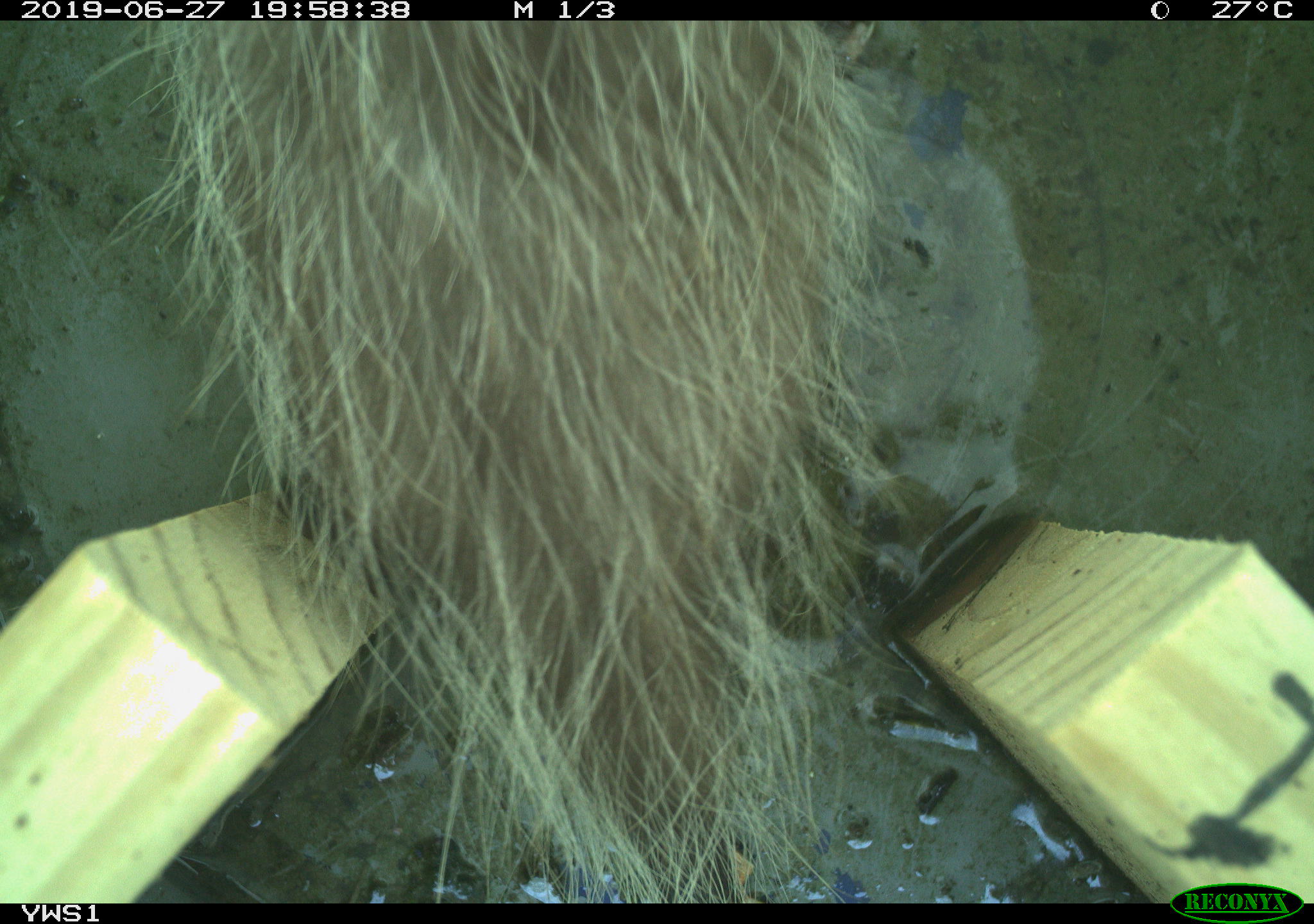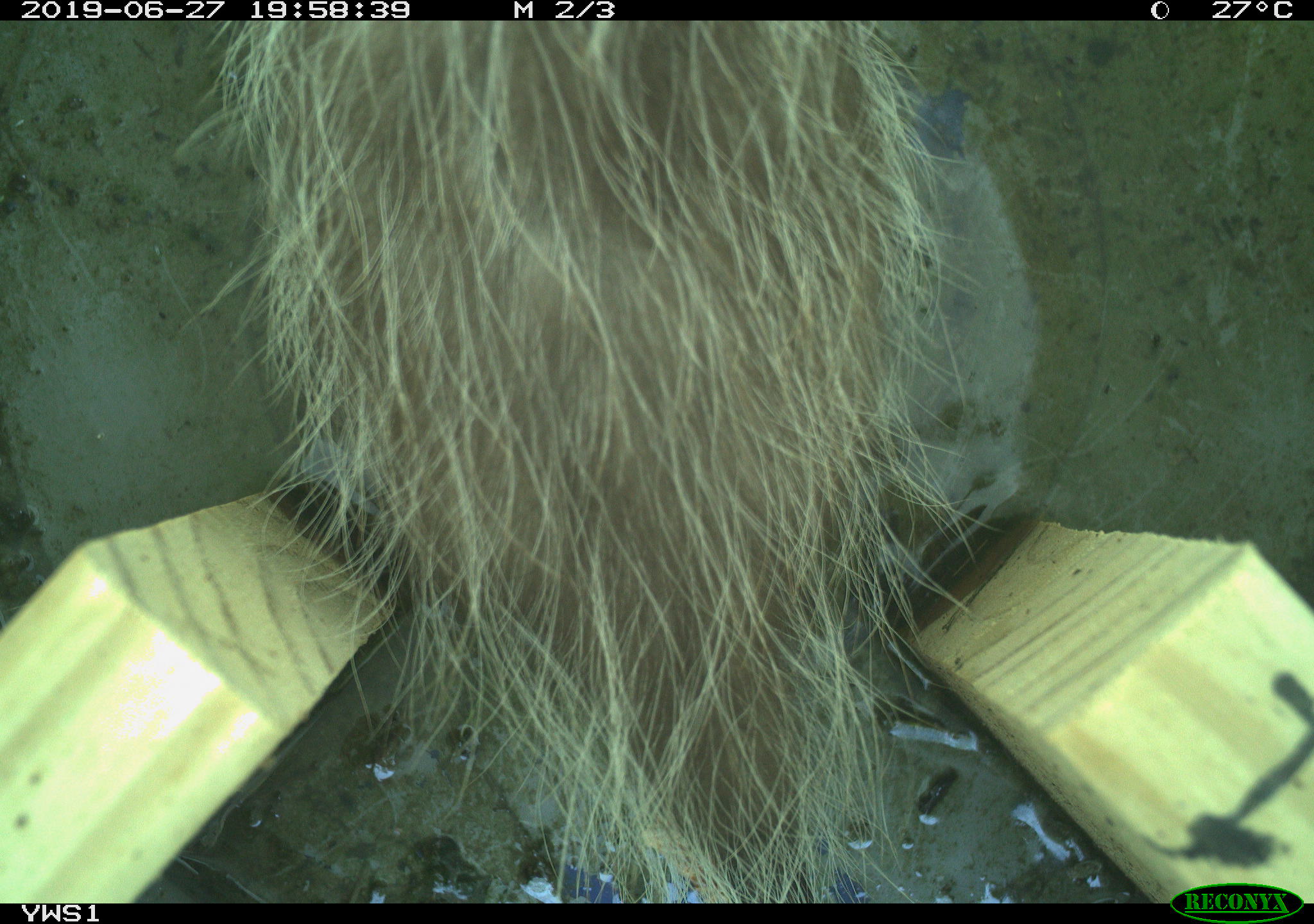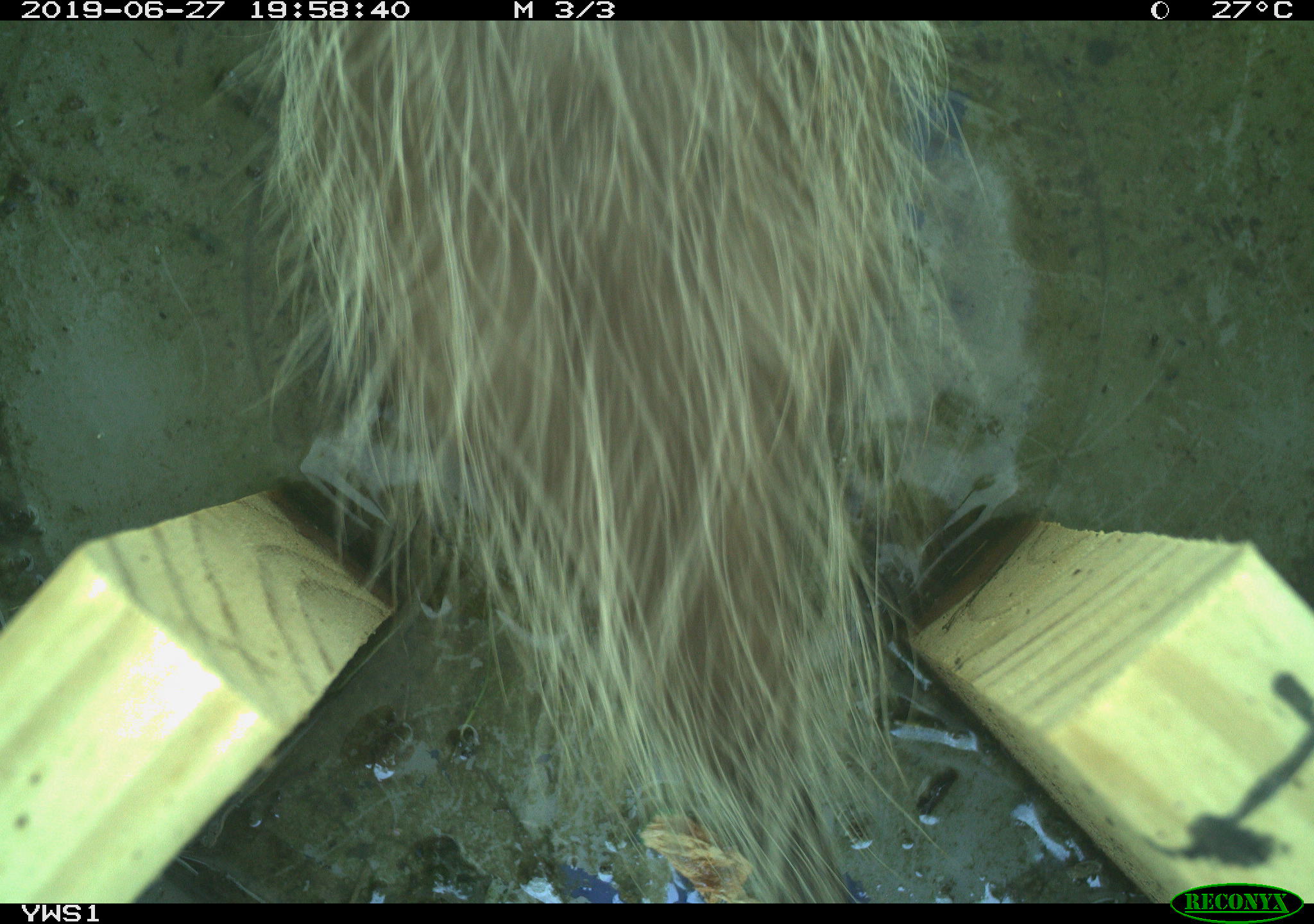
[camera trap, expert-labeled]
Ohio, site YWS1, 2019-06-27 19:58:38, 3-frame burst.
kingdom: Animalia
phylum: Chordata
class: Mammalia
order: Didelphimorphia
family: Didelphidae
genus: Didelphis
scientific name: Didelphis virginiana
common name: virginia opossum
Virginia opossum (Didelphis virginiana).